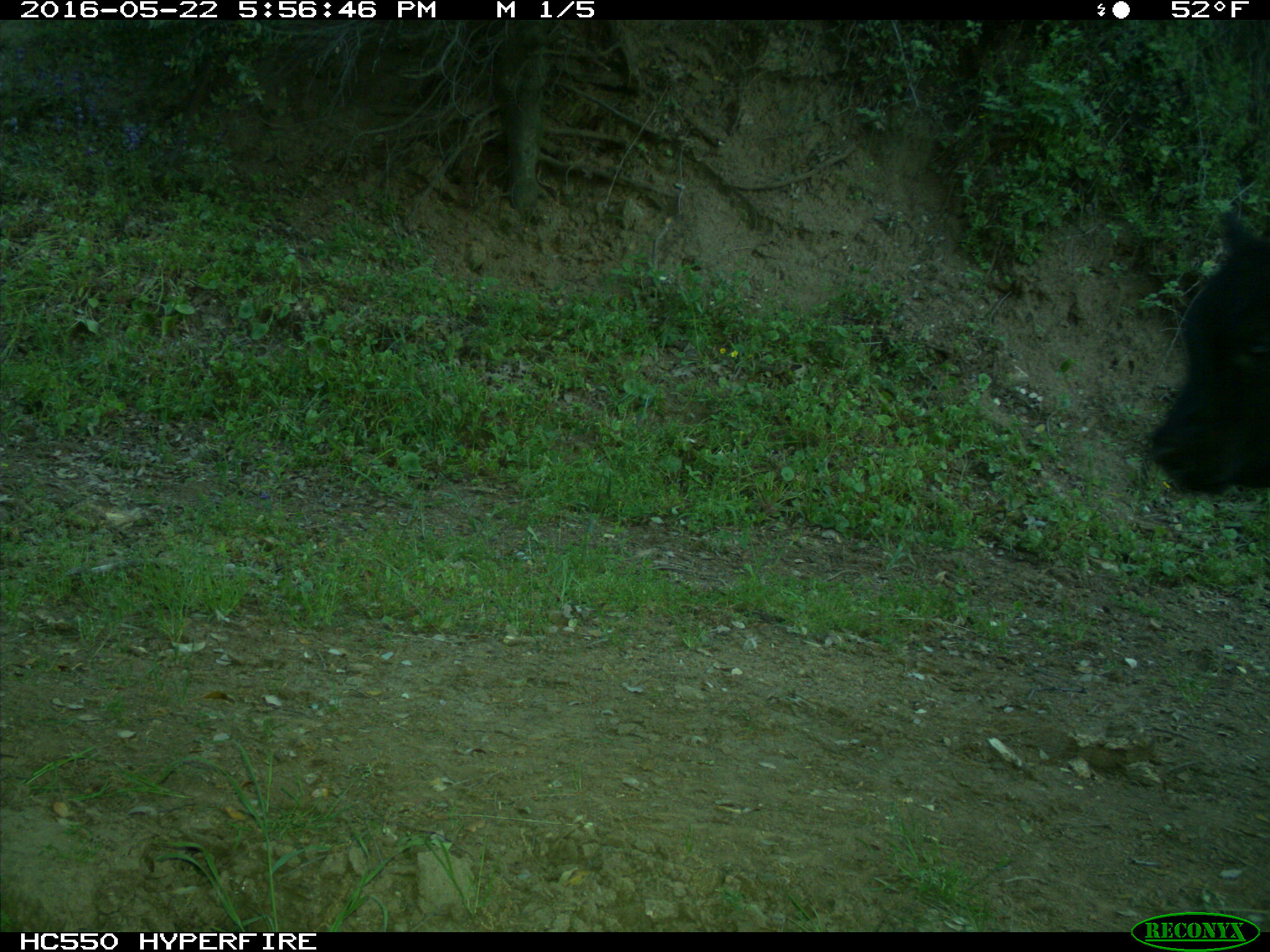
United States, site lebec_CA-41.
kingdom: Animalia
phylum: Chordata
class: Mammalia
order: Artiodactyla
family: Bovidae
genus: Bos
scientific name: Bos taurus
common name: domestic cow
Bos taurus (domestic cow).